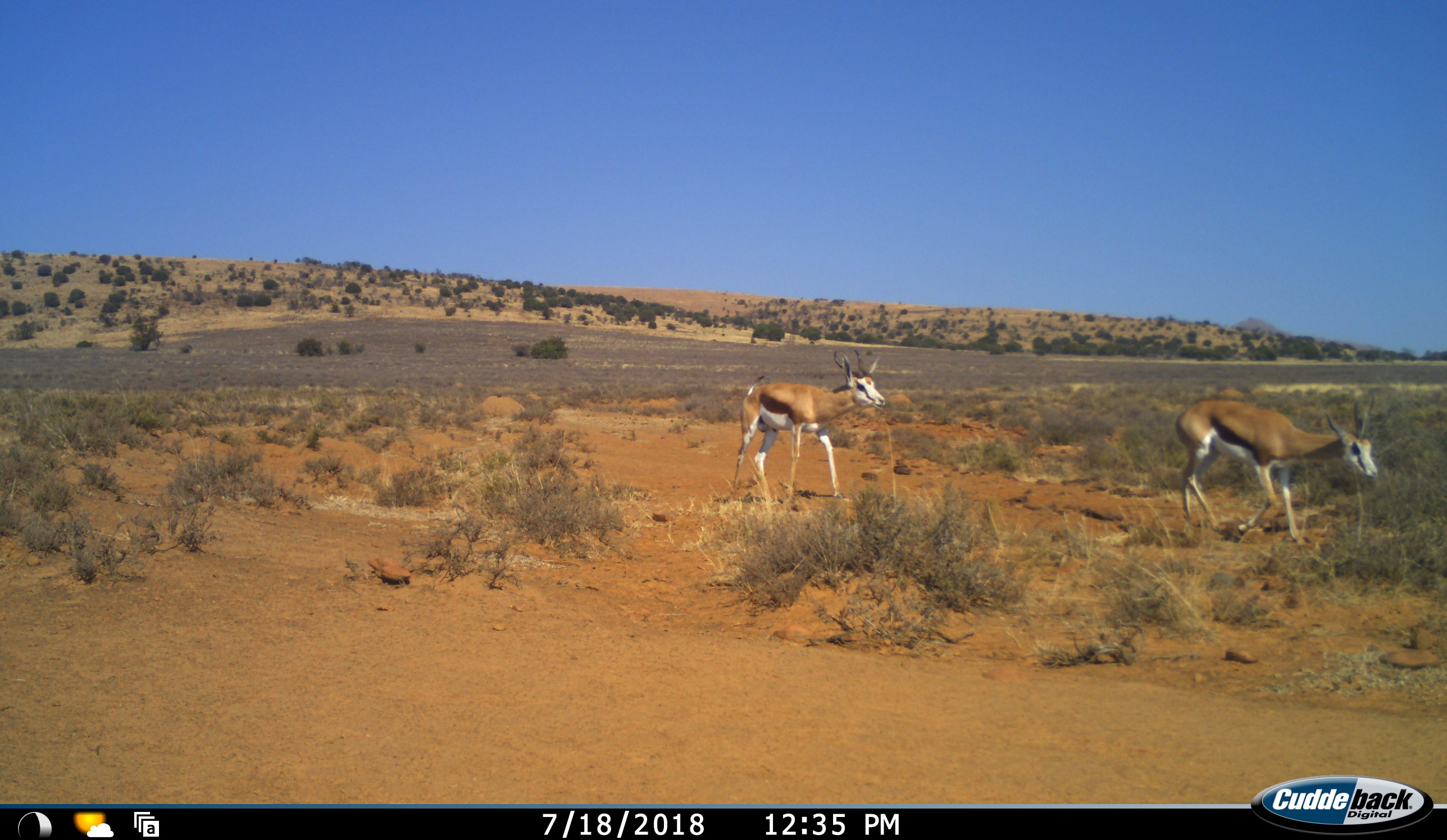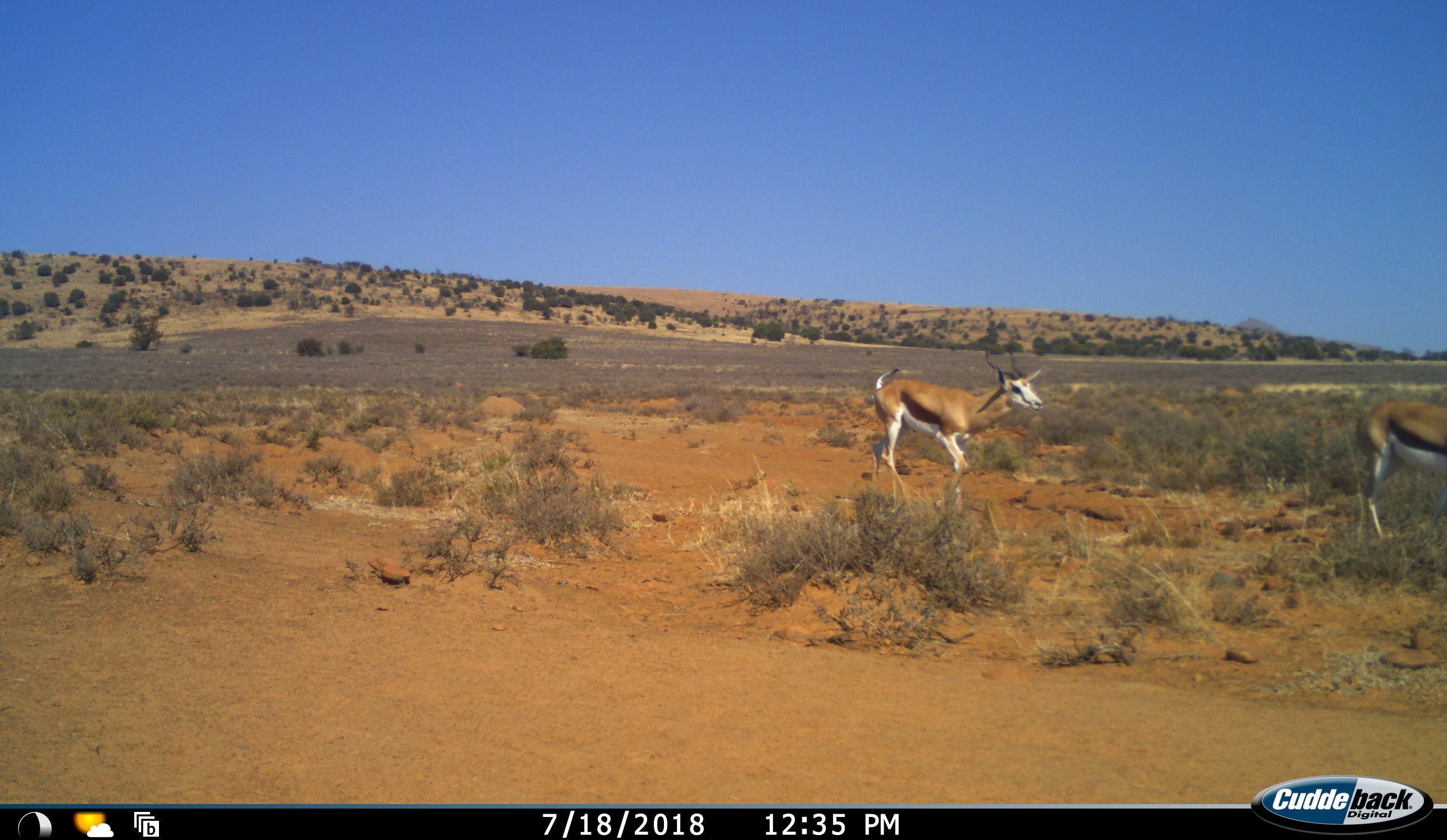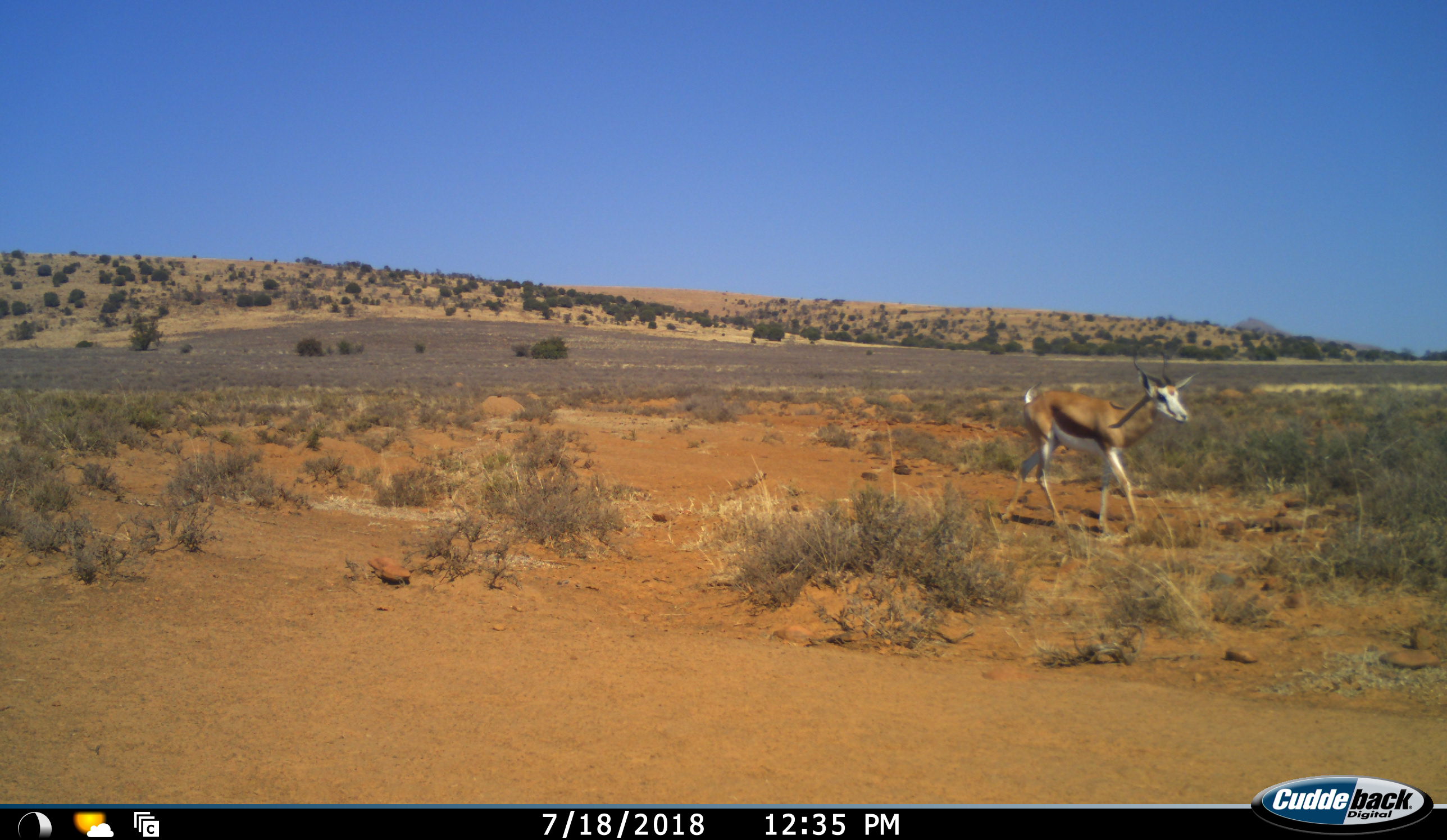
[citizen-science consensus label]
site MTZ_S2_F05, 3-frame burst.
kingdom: Animalia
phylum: Chordata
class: Mammalia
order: Artiodactyla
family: Bovidae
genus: Antidorcas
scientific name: Antidorcas marsupialis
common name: springbok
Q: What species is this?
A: Springbok (Antidorcas marsupialis).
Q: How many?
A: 2.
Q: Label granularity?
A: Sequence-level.